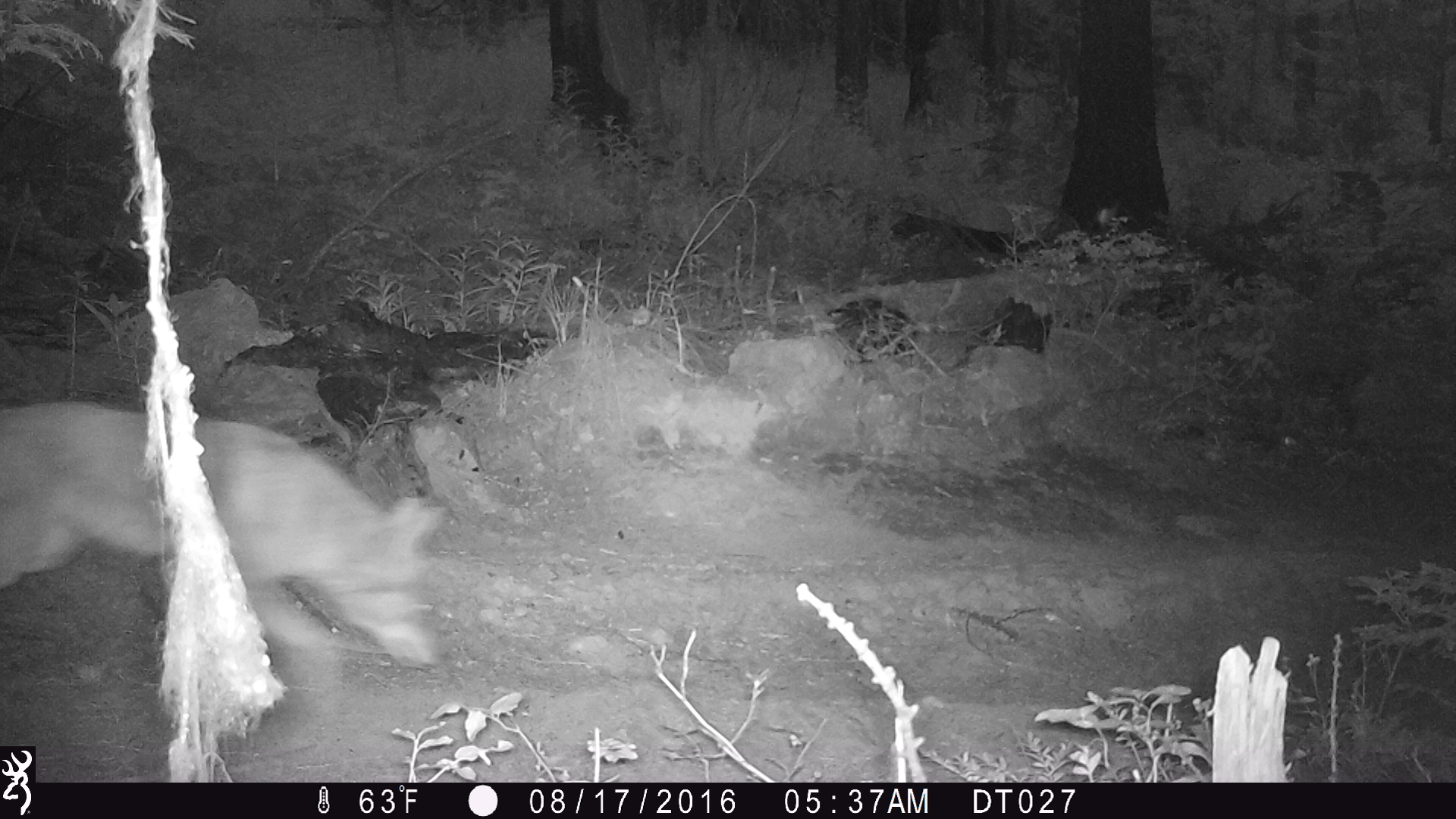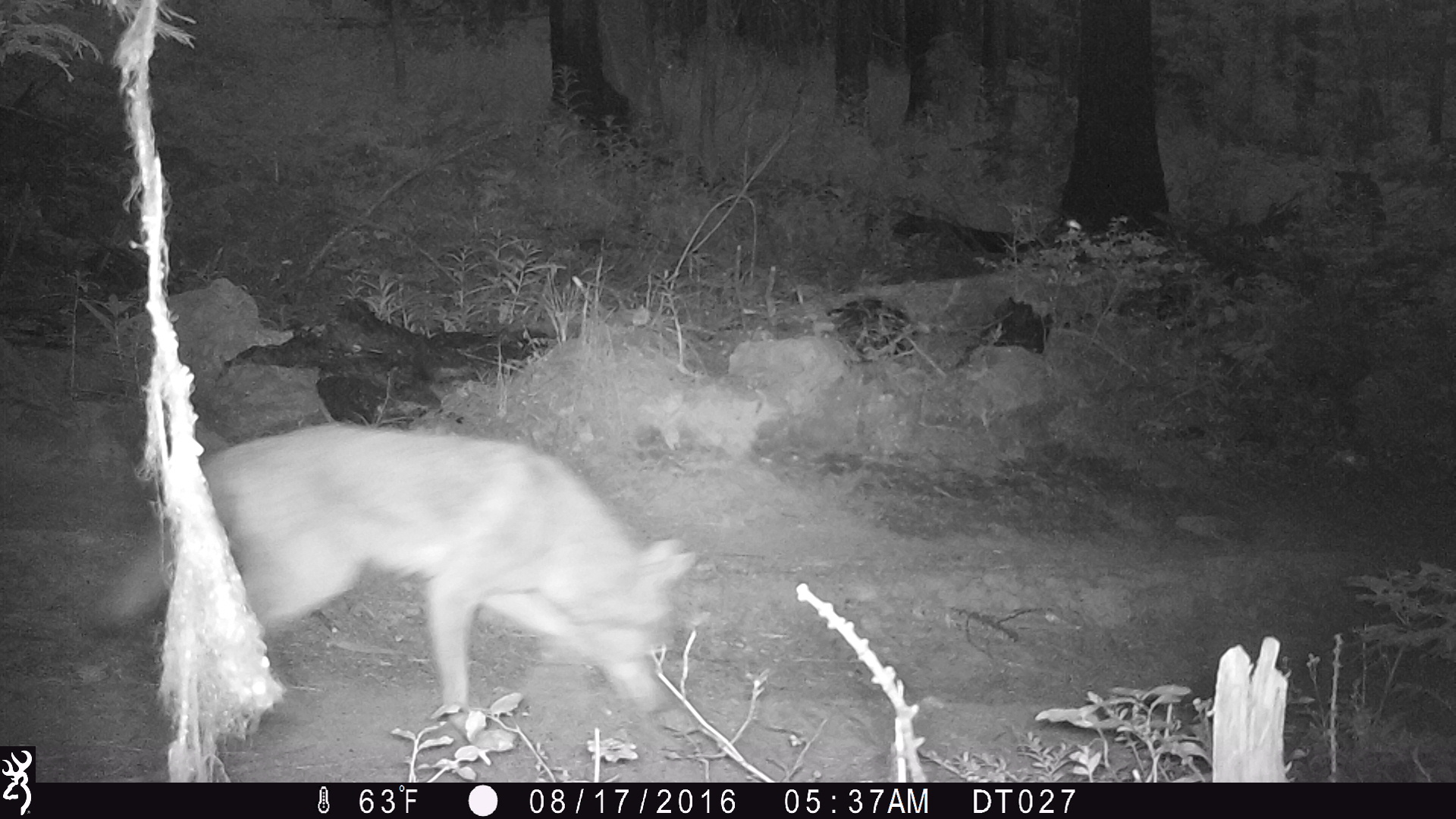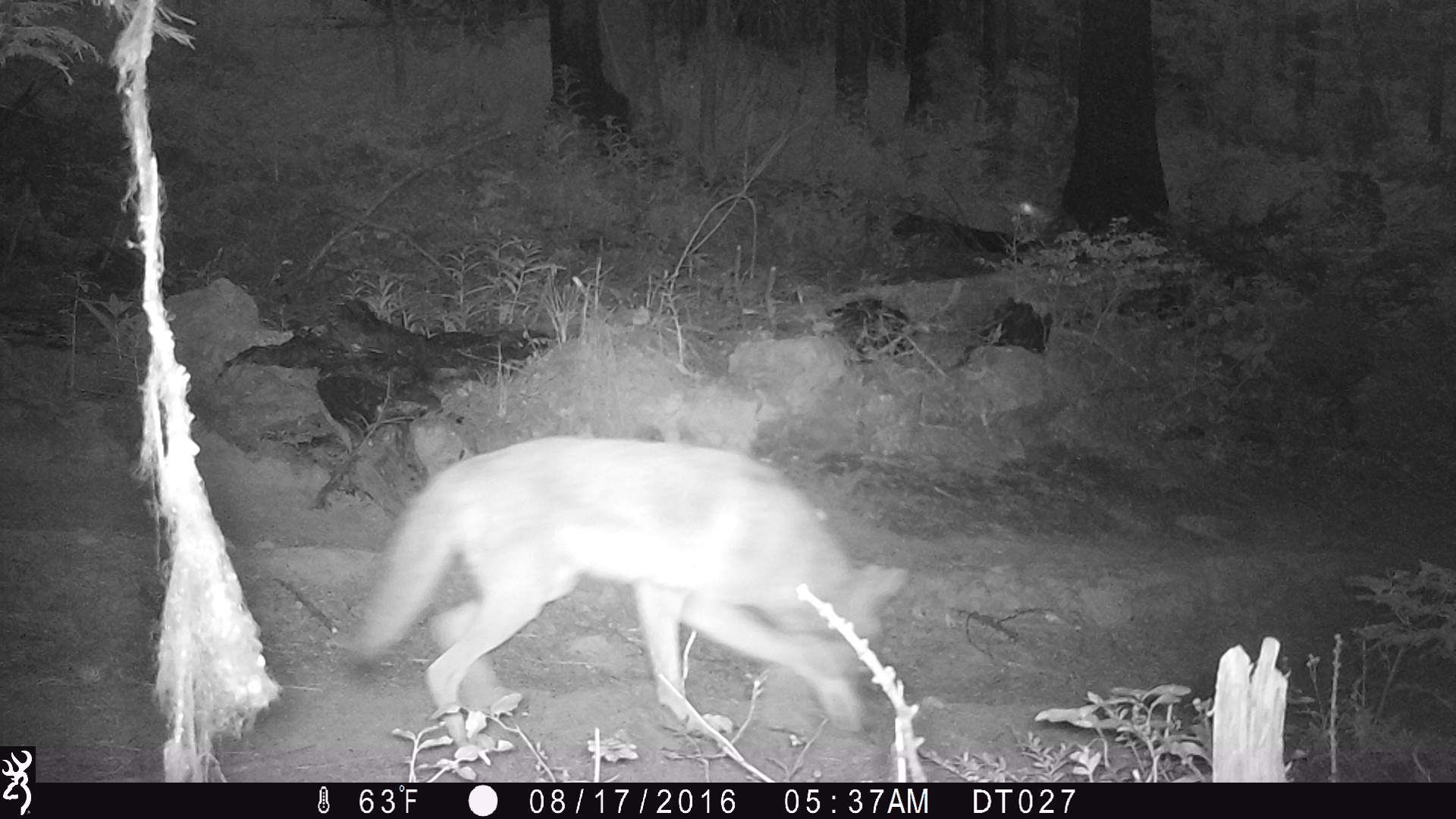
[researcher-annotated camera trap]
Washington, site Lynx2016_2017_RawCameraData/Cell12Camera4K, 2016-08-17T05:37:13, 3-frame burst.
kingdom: Animalia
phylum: Chordata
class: Mammalia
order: Carnivora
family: Canidae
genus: Canis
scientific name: Canis latrans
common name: coyote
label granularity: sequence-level